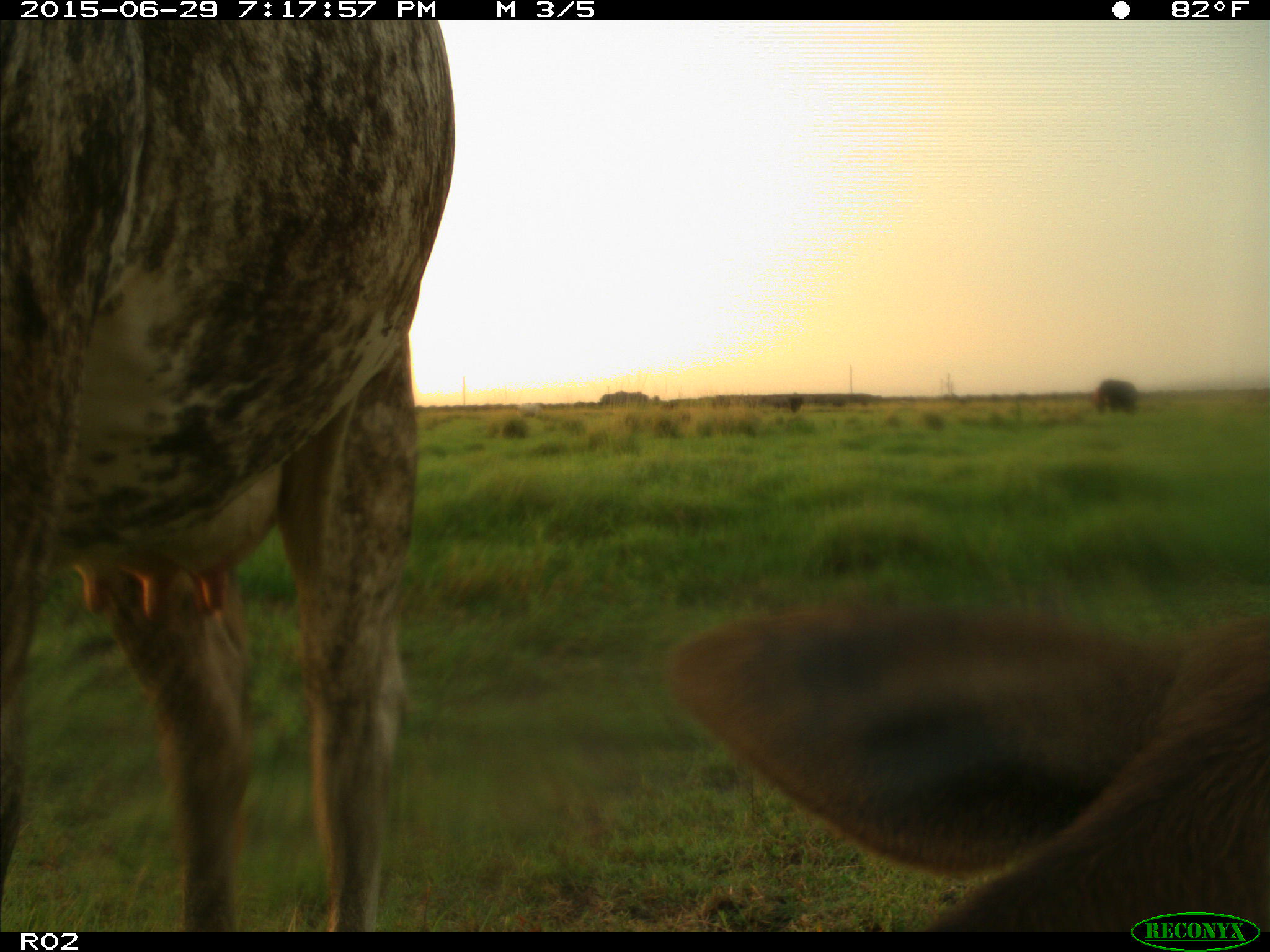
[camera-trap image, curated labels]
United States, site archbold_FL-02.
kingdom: Animalia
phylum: Chordata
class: Mammalia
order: Artiodactyla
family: Bovidae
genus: Bos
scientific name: Bos taurus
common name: domestic cow